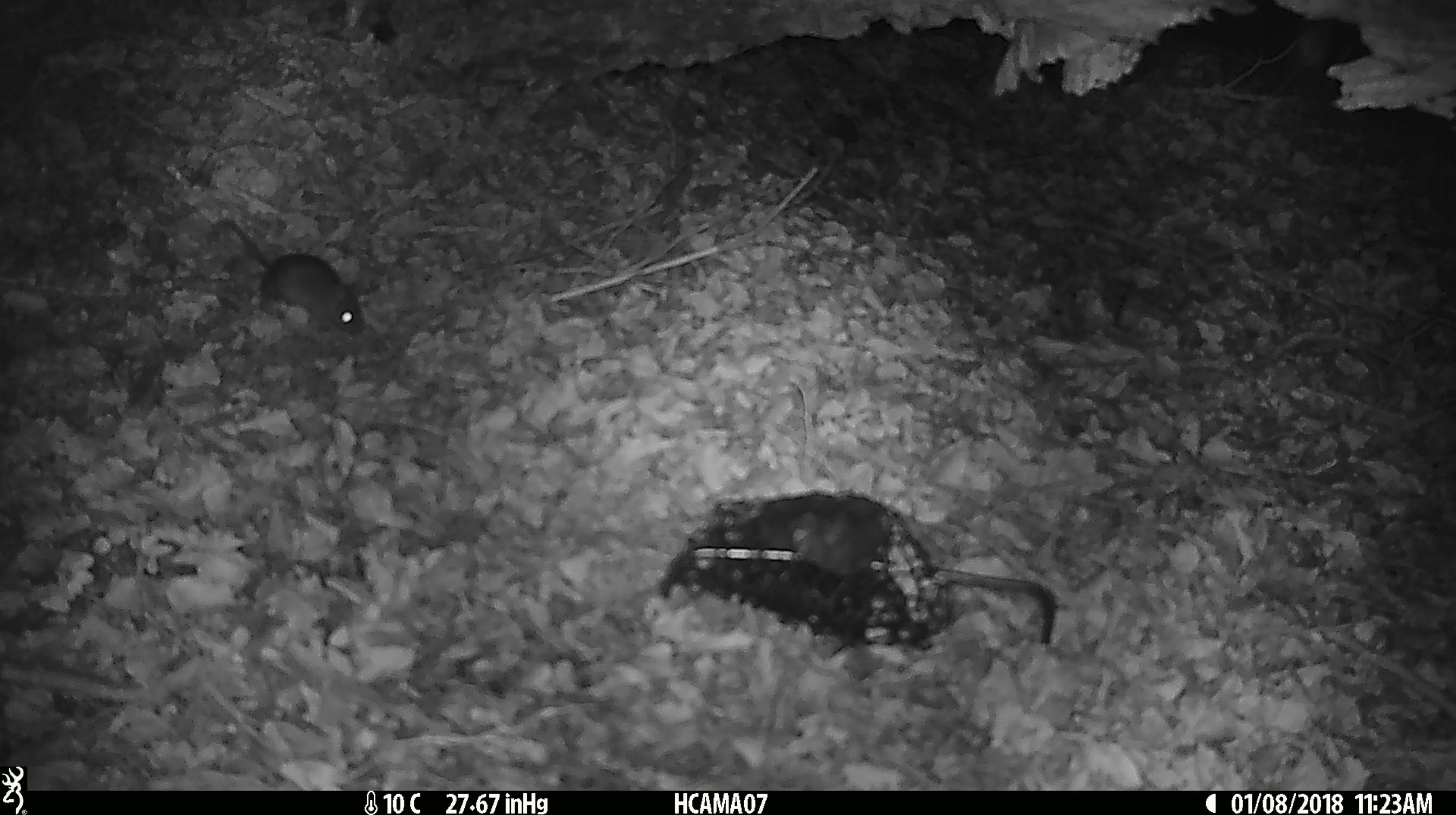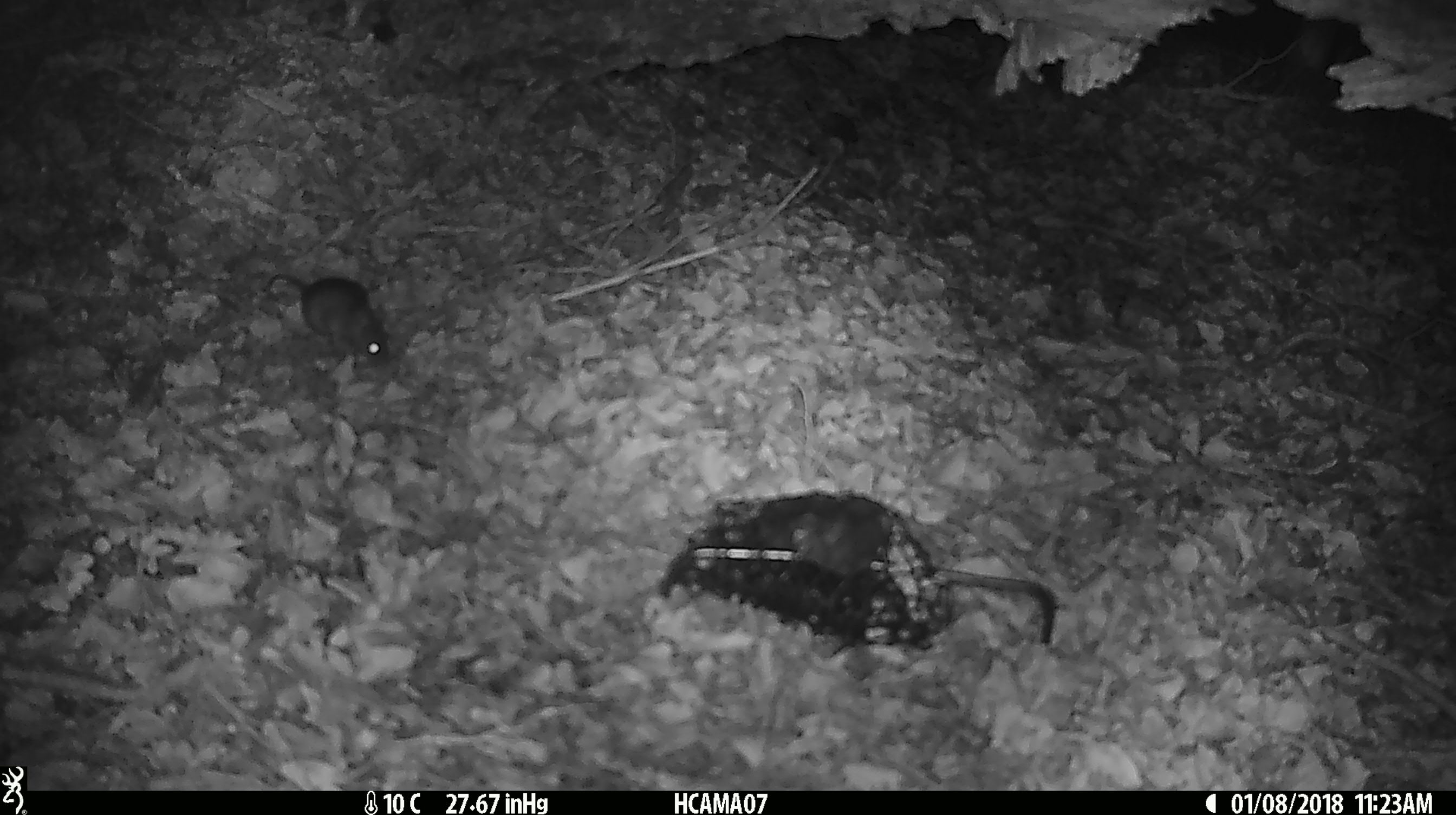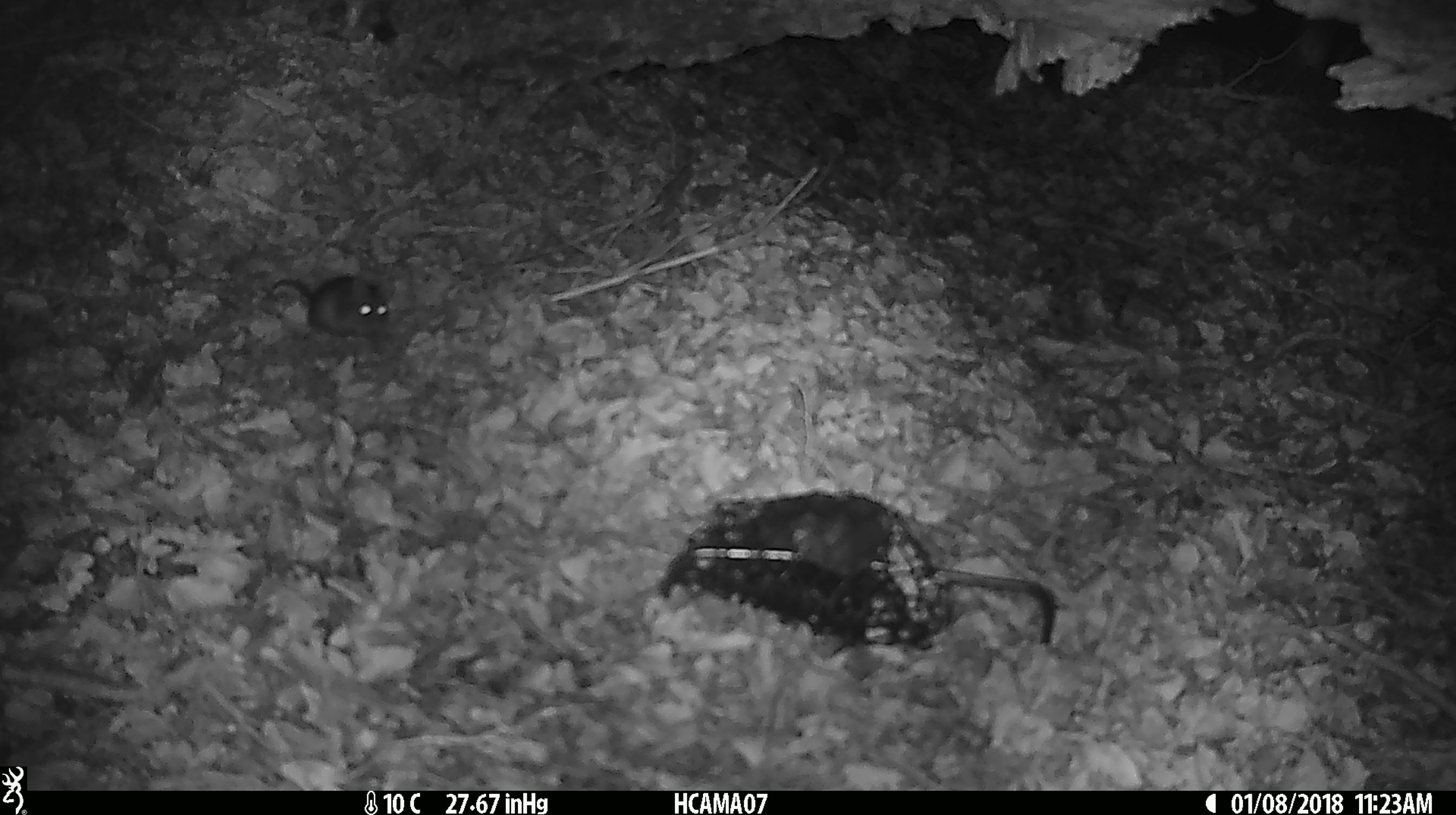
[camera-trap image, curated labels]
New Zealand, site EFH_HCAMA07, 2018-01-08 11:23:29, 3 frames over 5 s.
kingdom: Animalia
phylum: Chordata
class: Mammalia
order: Rodentia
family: Muridae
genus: Mus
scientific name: Mus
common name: mouse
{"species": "mouse (Mus)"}